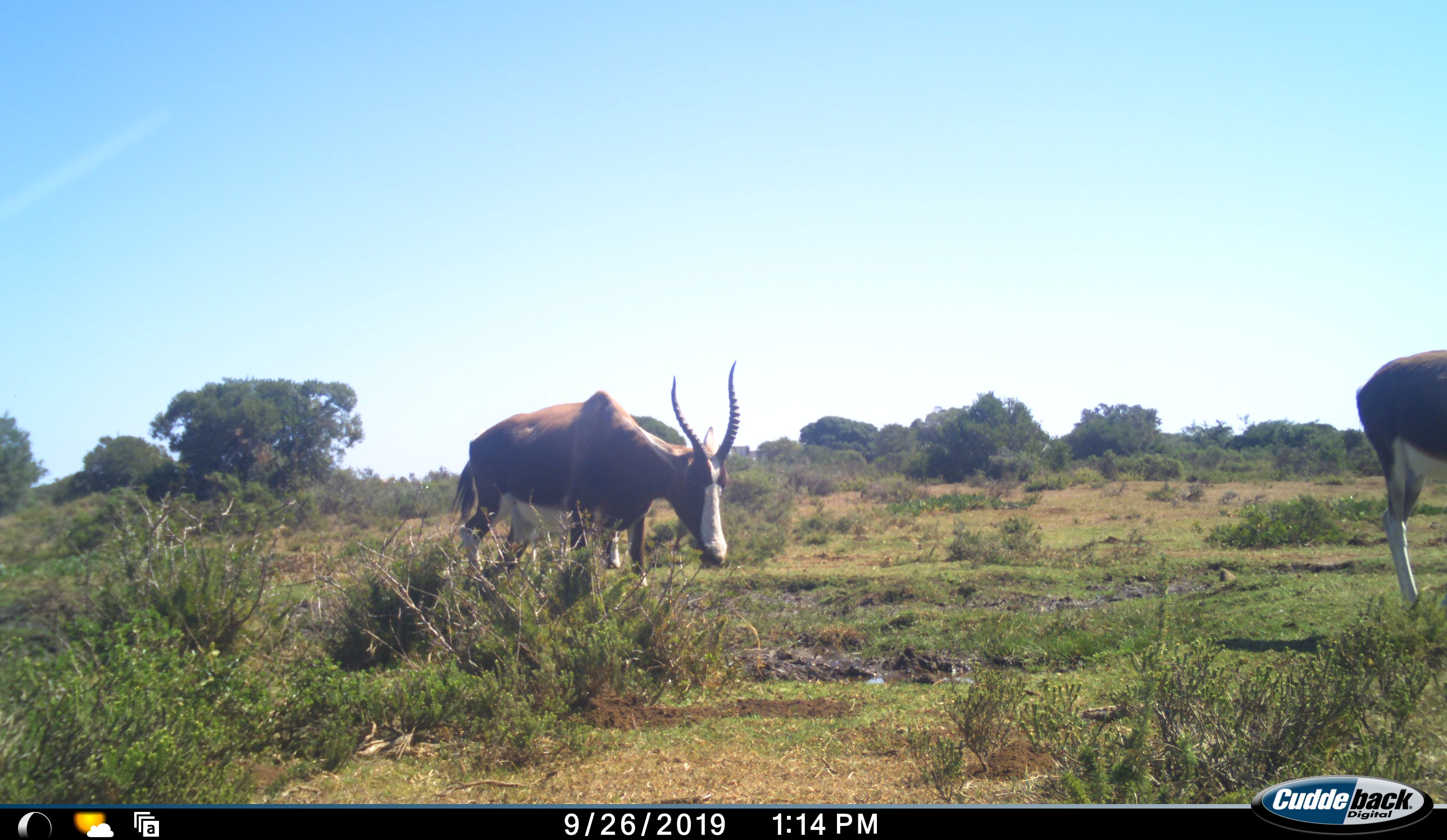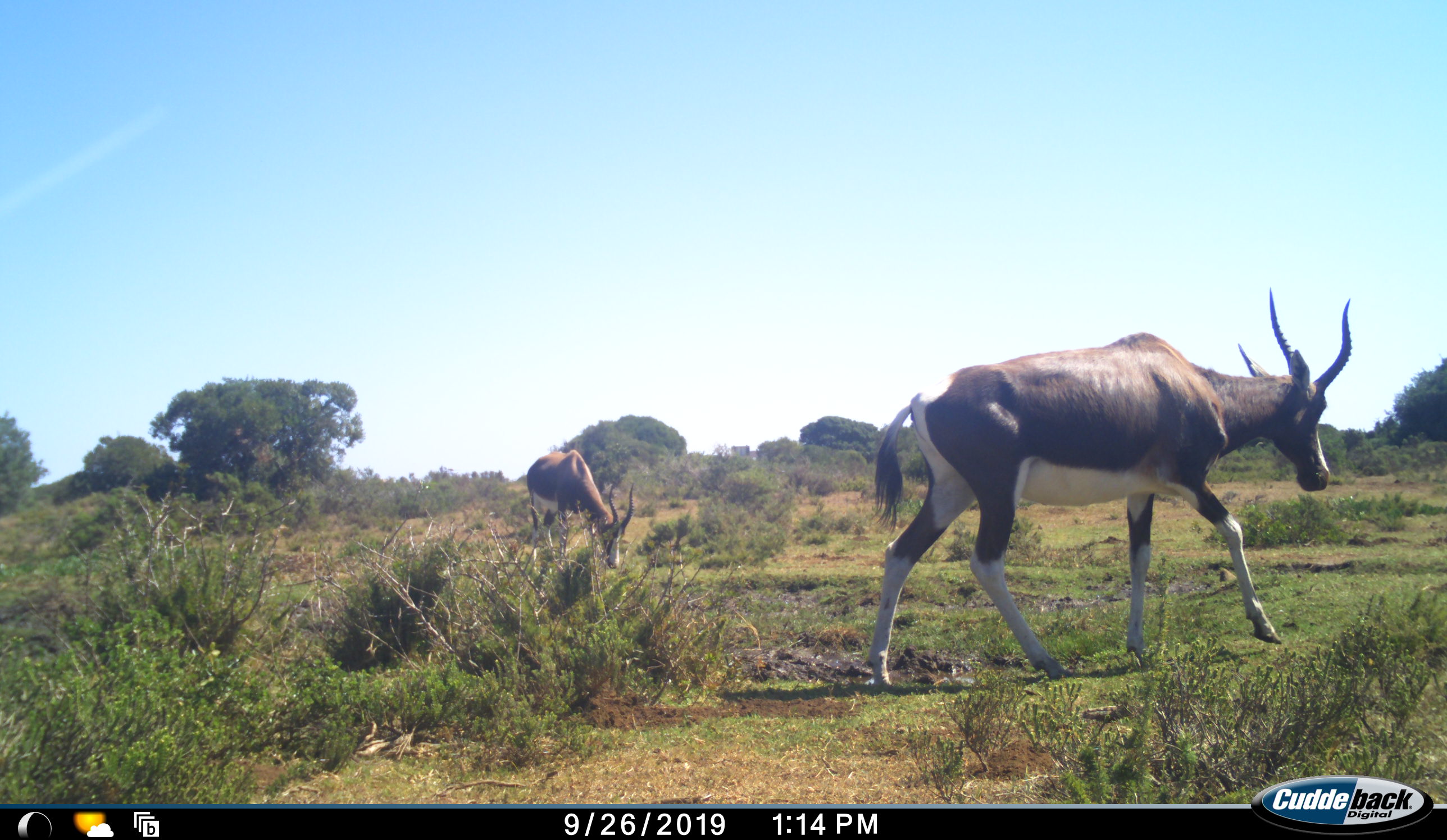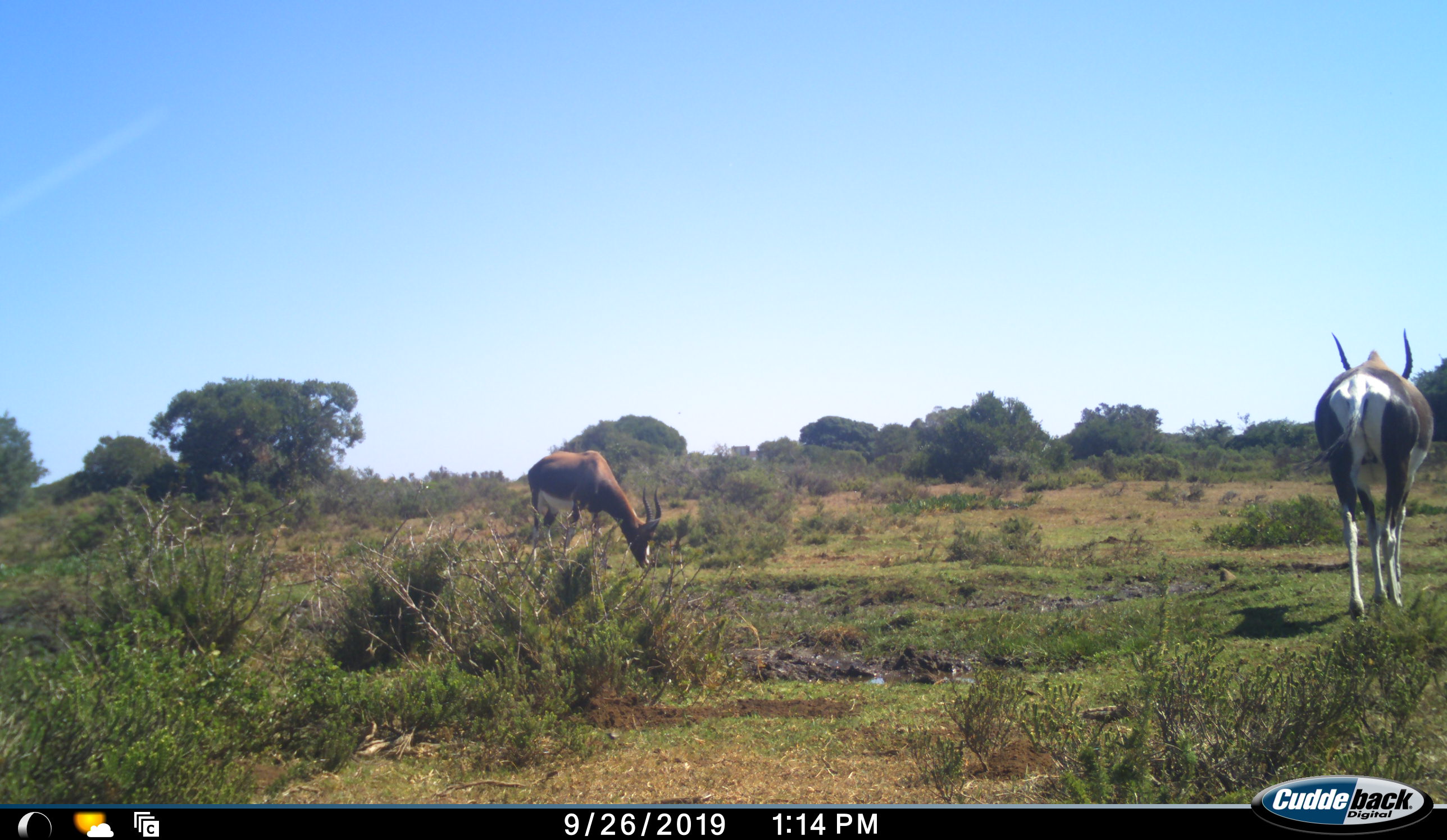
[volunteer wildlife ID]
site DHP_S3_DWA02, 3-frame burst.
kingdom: Animalia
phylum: Chordata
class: Mammalia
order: Artiodactyla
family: Bovidae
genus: Damaliscus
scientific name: Damaliscus pygargus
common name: bontebok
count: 3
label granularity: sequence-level